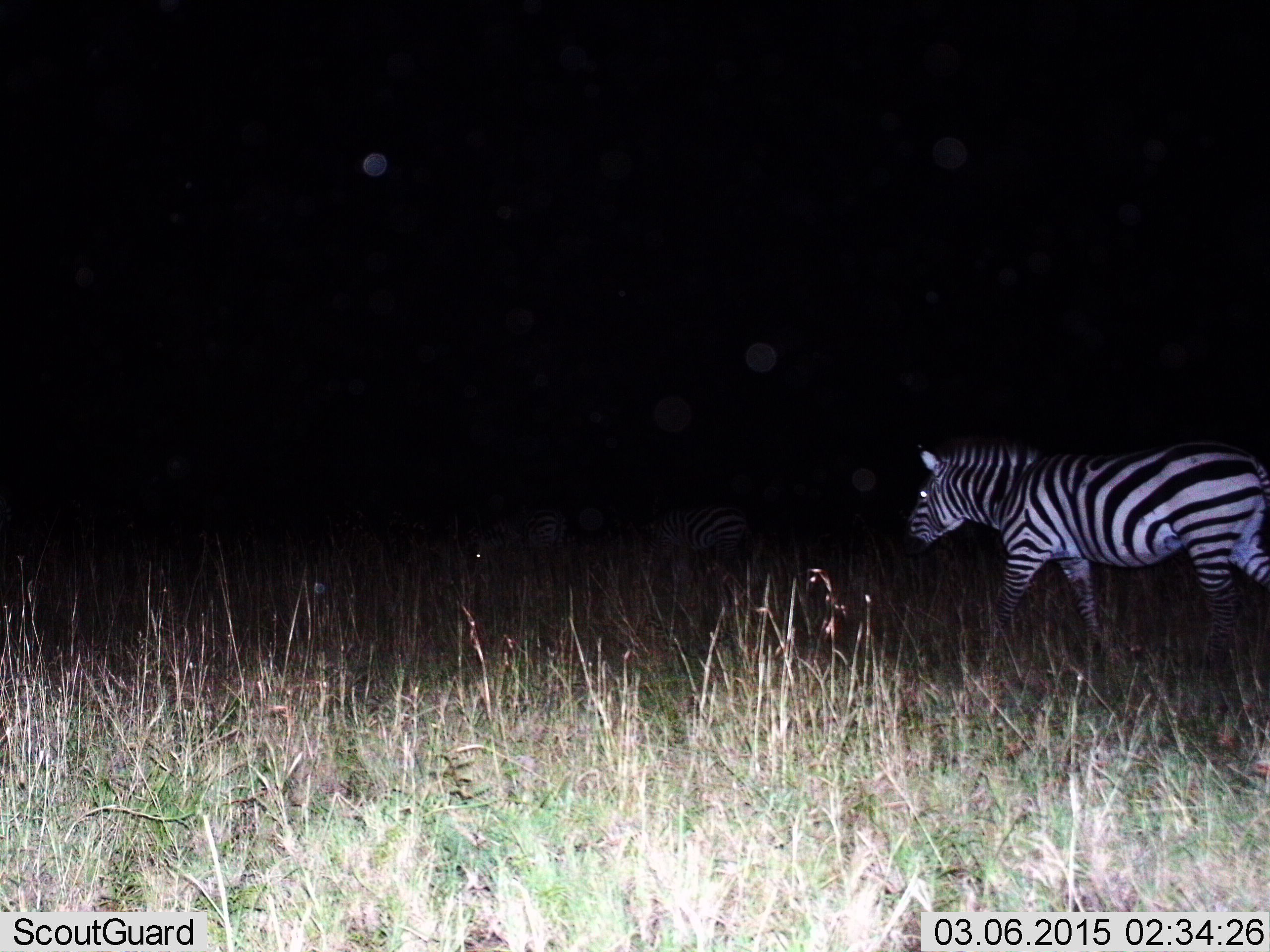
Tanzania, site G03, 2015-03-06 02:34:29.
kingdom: Animalia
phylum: Chordata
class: Mammalia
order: Perissodactyla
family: Equidae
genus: Equus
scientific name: Equus quagga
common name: plains zebra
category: zebra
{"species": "zebra (plains zebra) (Equus quagga)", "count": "1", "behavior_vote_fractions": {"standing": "10%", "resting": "0%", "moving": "80%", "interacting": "10%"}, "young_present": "0%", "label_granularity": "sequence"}